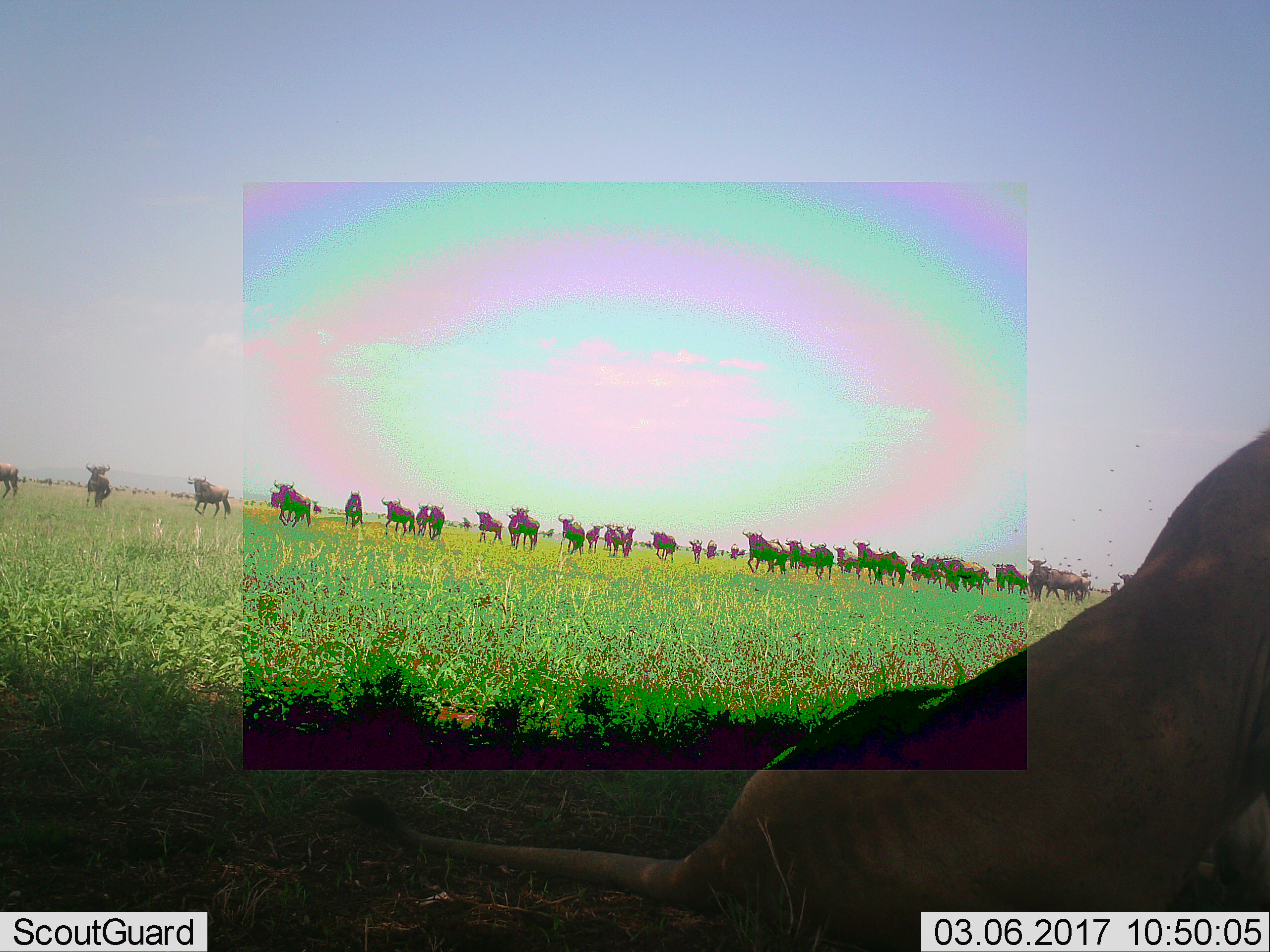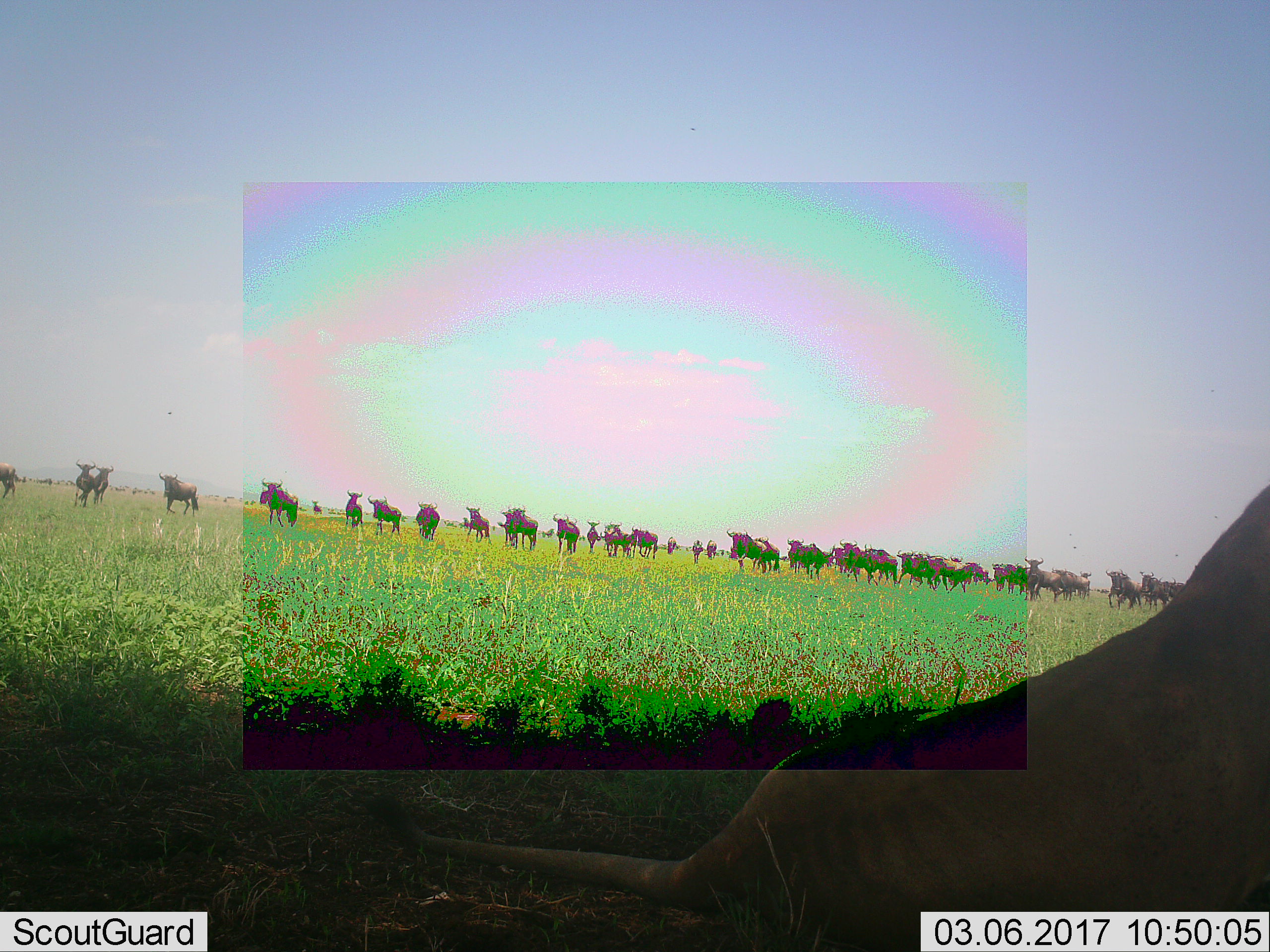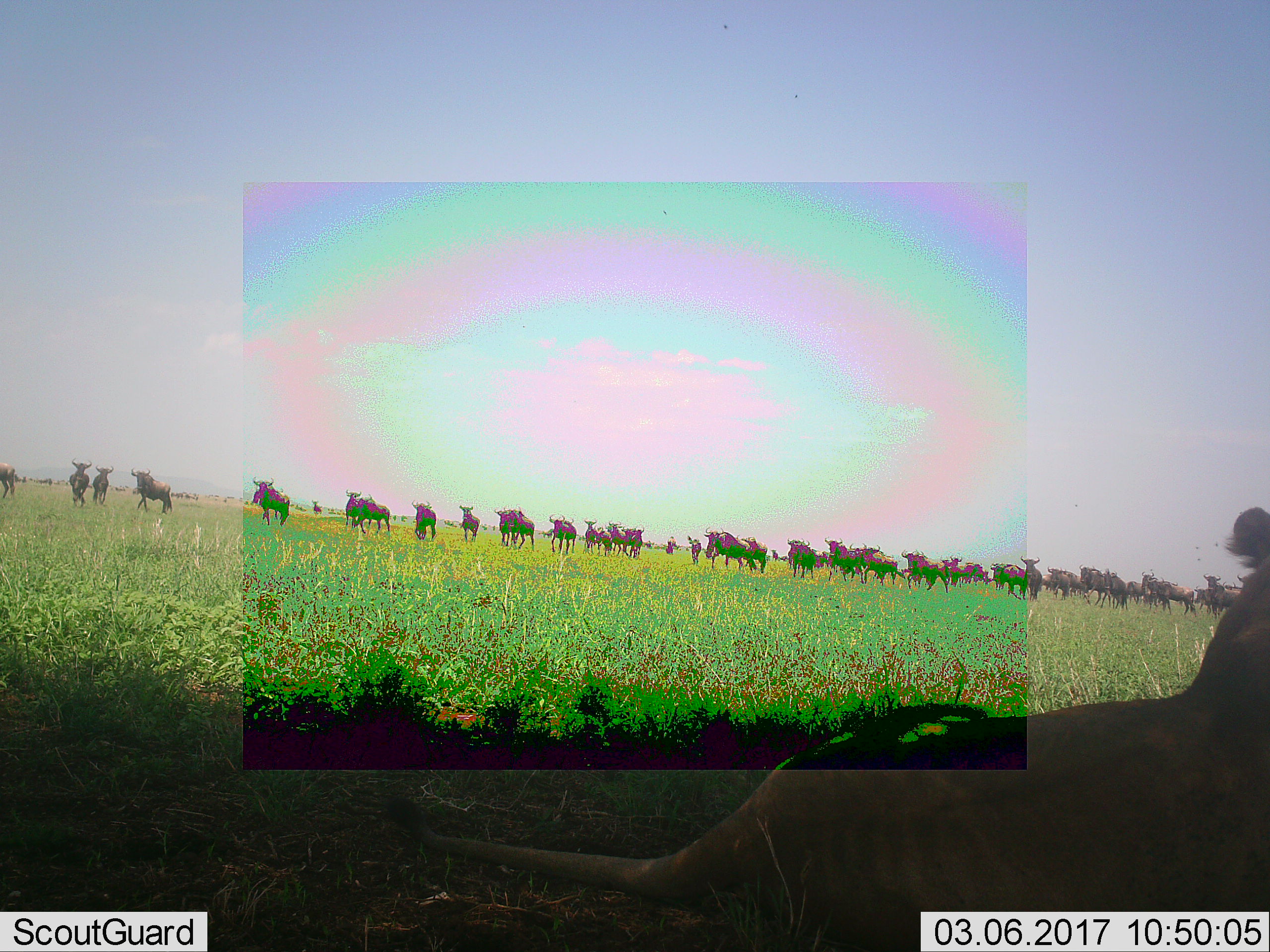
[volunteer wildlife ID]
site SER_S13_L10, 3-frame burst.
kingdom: Animalia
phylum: Chordata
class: Mammalia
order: Carnivora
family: Felidae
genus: Panthera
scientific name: Panthera leo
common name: lion female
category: lionfemale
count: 1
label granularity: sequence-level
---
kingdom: Animalia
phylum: Chordata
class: Mammalia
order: Artiodactyla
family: Bovidae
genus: Connochaetes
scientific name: Connochaetes taurinus taurinus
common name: blue wildebeest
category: wildebeestblue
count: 11-50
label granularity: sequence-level